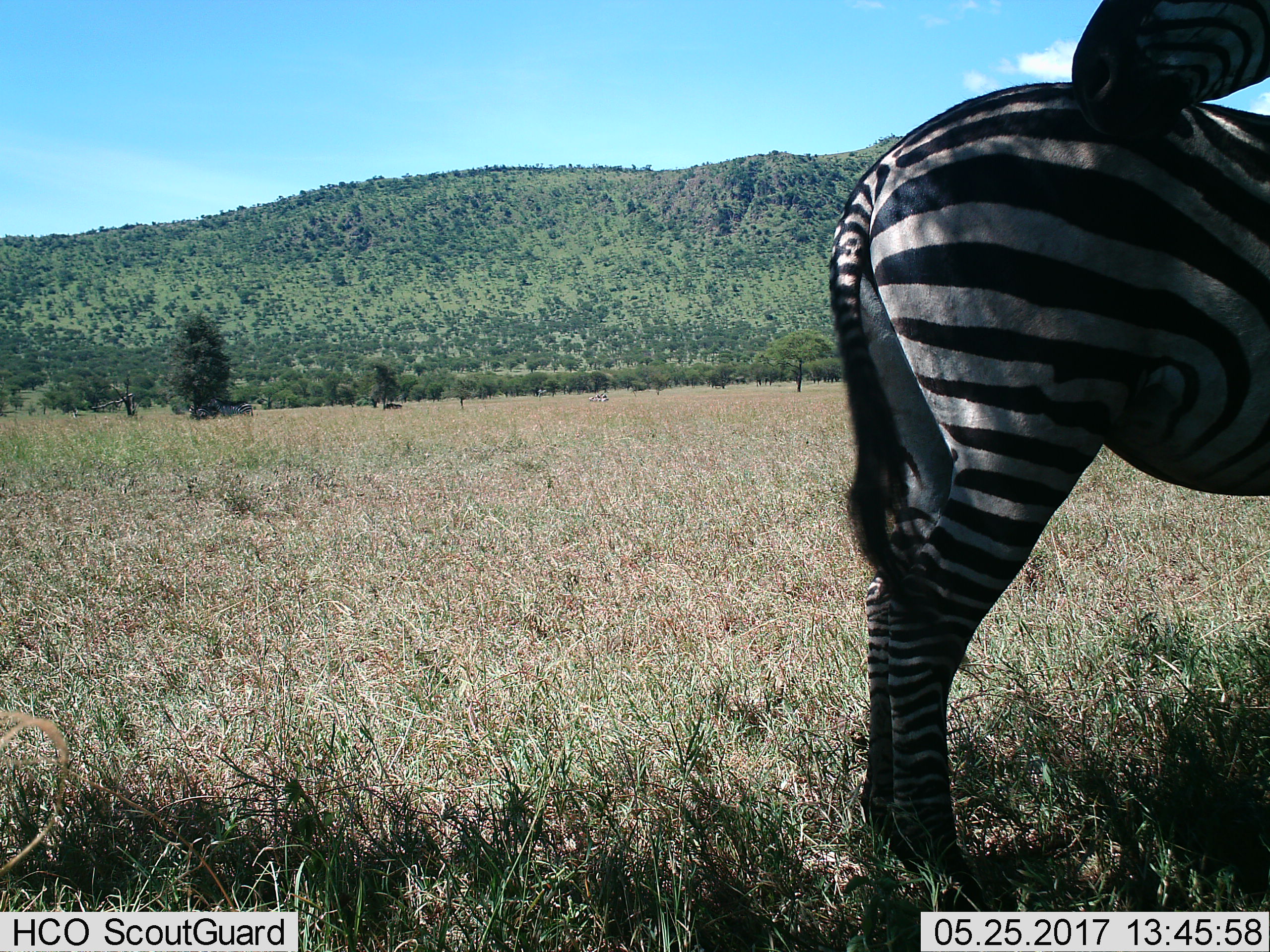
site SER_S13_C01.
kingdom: Animalia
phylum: Chordata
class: Mammalia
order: Perissodactyla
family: Equidae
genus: Equus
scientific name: Equus quagga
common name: plains zebra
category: zebraplains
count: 2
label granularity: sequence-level